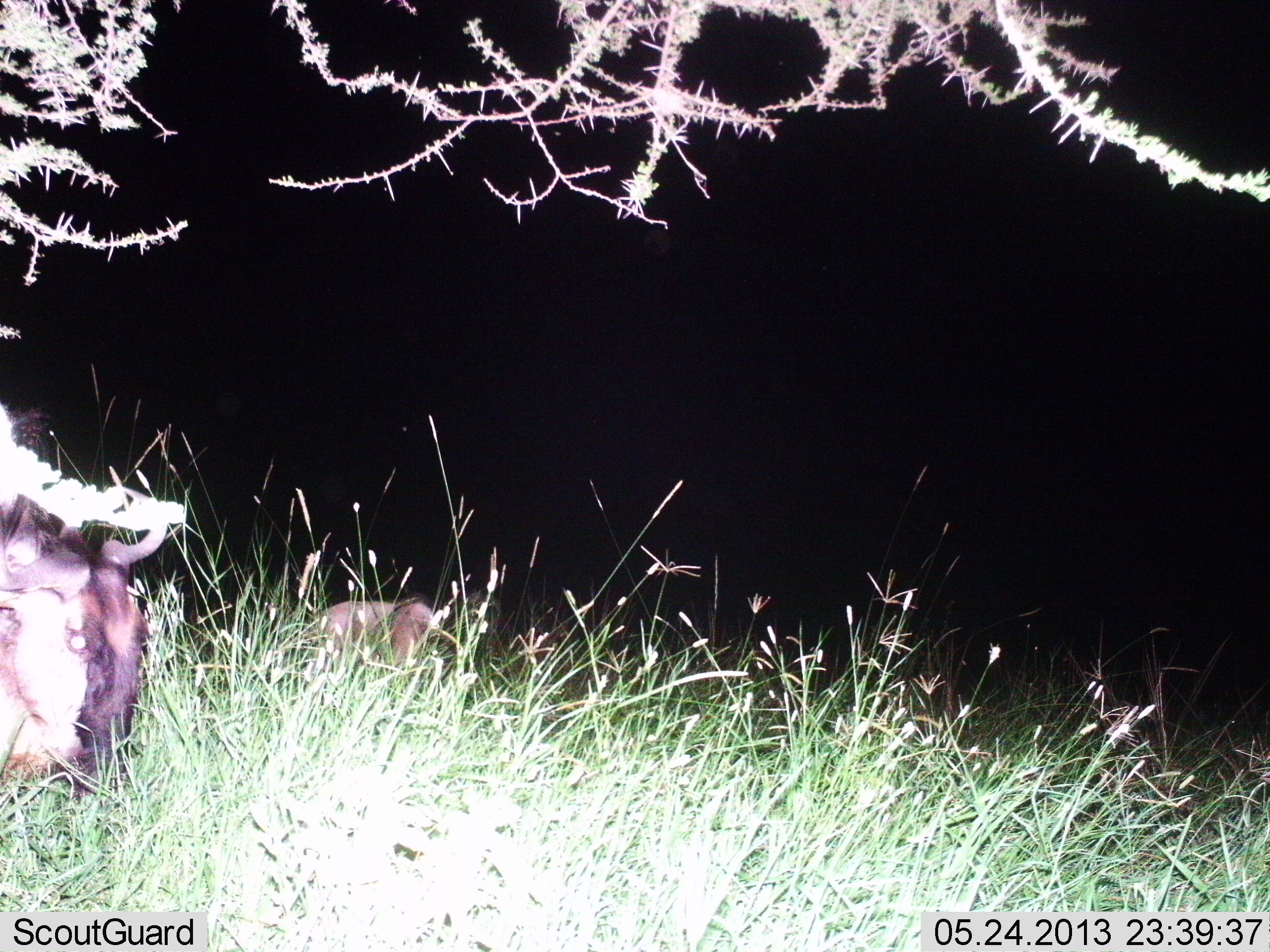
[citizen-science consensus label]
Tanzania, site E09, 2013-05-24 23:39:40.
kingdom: Animalia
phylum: Chordata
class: Mammalia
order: Artiodactyla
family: Bovidae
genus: Connochaetes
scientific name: Connochaetes taurinus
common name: blue wildebeest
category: wildebeest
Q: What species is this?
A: Wildebeest (blue wildebeest) (Connochaetes taurinus).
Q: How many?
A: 2.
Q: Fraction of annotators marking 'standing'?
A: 29%.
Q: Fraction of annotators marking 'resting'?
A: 29%.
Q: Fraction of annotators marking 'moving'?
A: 0%.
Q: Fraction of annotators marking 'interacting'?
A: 0%.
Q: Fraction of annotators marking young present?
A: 0%.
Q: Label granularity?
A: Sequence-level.